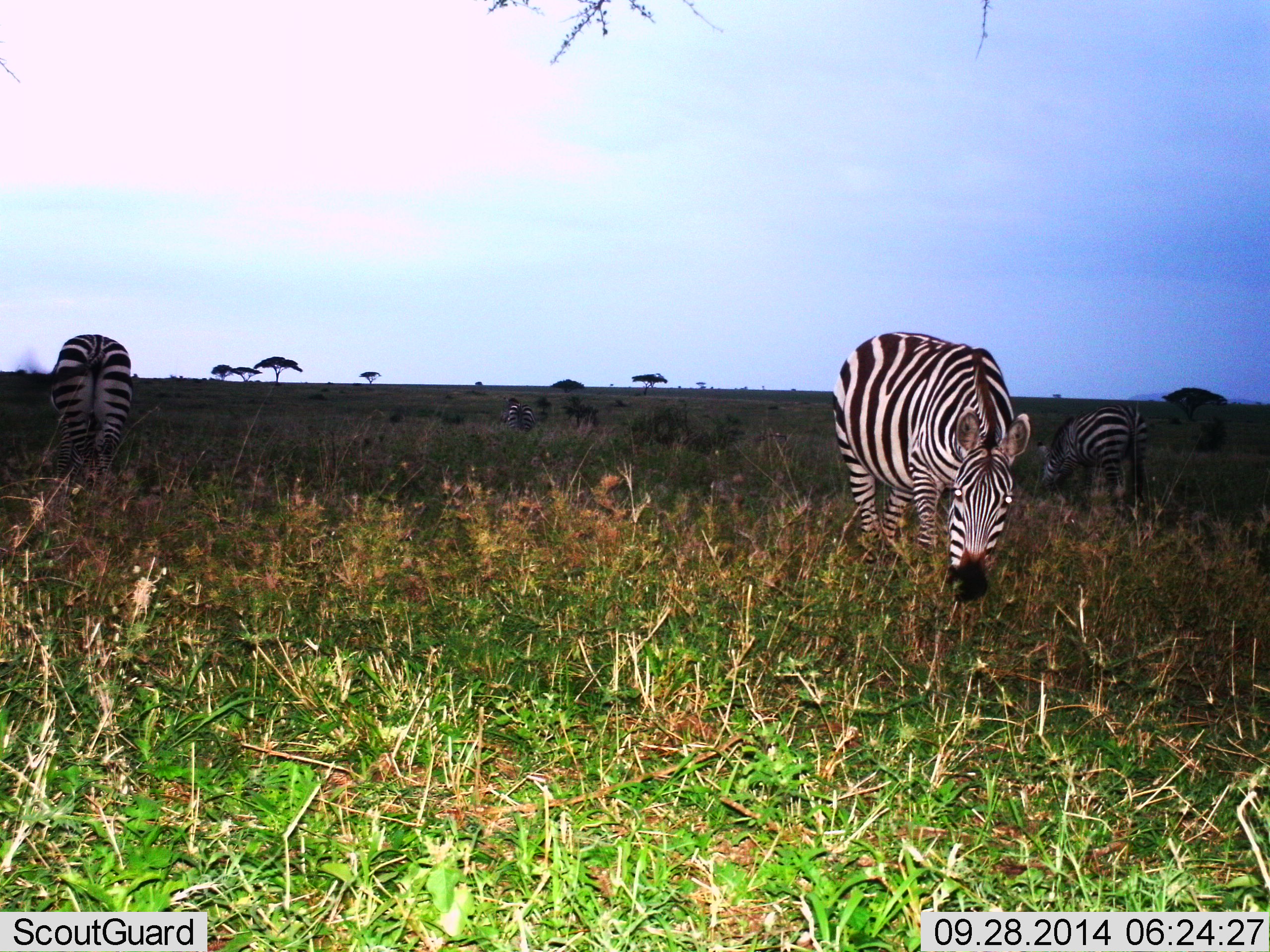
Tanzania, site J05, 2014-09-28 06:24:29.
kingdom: Animalia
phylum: Chordata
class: Mammalia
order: Perissodactyla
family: Equidae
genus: Equus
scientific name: Equus quagga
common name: plains zebra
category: zebra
Zebra (plains zebra) (Equus quagga), count 4. Behavior (volunteer vote fractions): standing 40%, resting 0%, moving 0%, interacting 0%. Young present (vote fraction): 0%. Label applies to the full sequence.